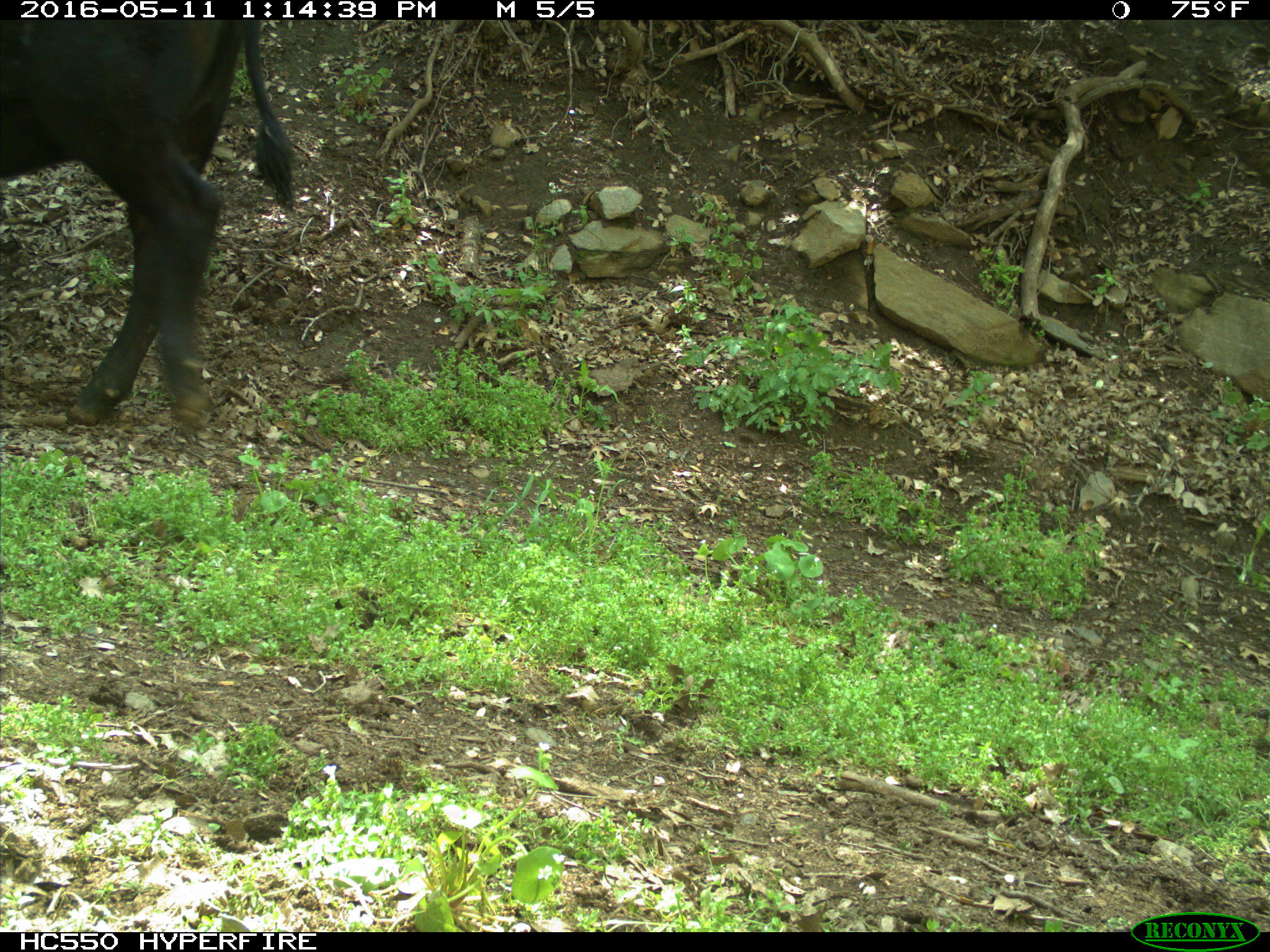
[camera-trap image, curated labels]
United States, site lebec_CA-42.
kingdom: Animalia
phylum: Chordata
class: Mammalia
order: Artiodactyla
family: Bovidae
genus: Bos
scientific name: Bos taurus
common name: domestic cow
Bos taurus (domestic cow).